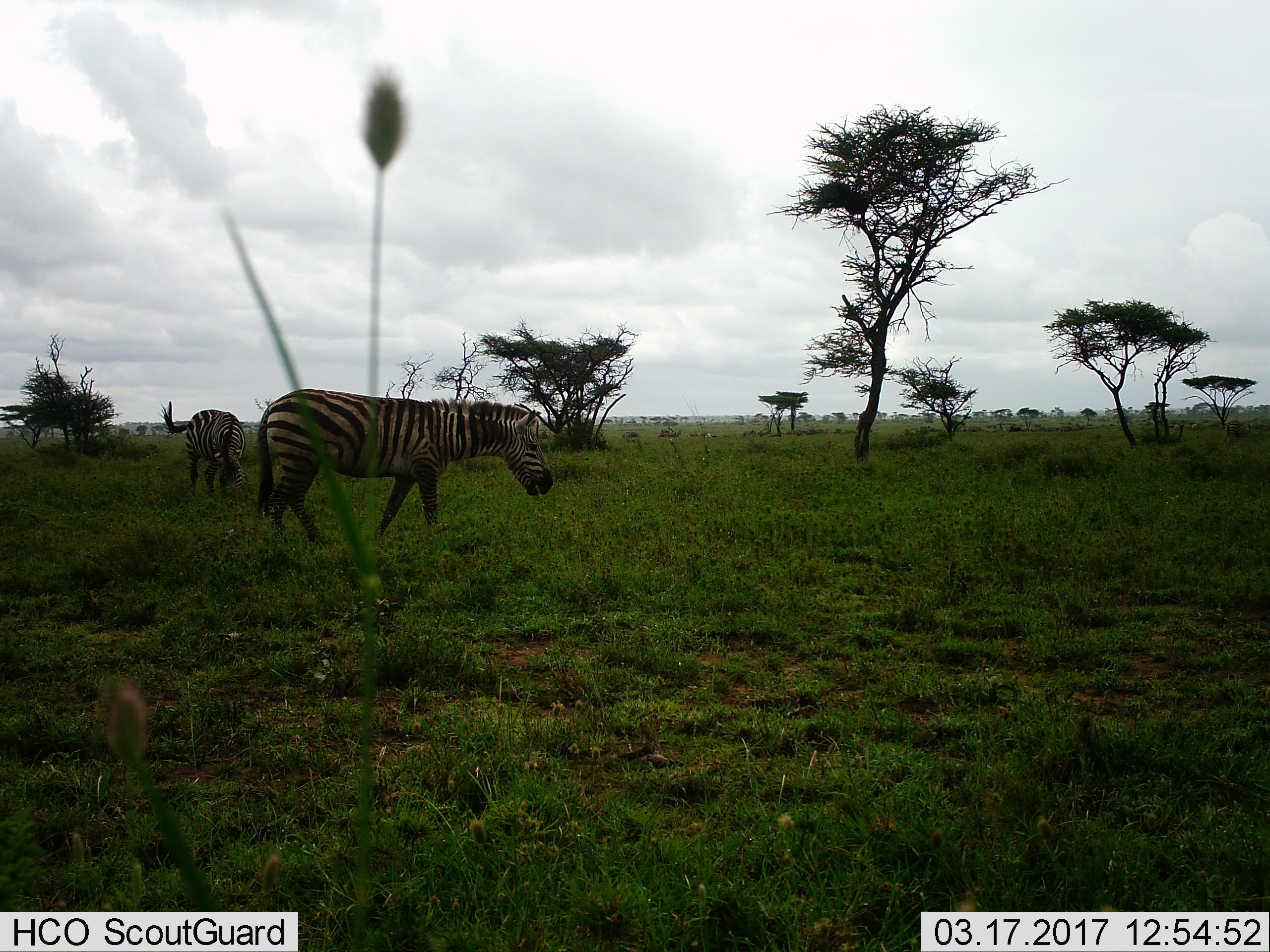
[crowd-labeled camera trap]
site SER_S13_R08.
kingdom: Animalia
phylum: Chordata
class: Mammalia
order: Perissodactyla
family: Equidae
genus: Equus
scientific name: Equus quagga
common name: plains zebra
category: zebraplains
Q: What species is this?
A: Zebraplains (plains zebra) (Equus quagga).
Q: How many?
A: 2.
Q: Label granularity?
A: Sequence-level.